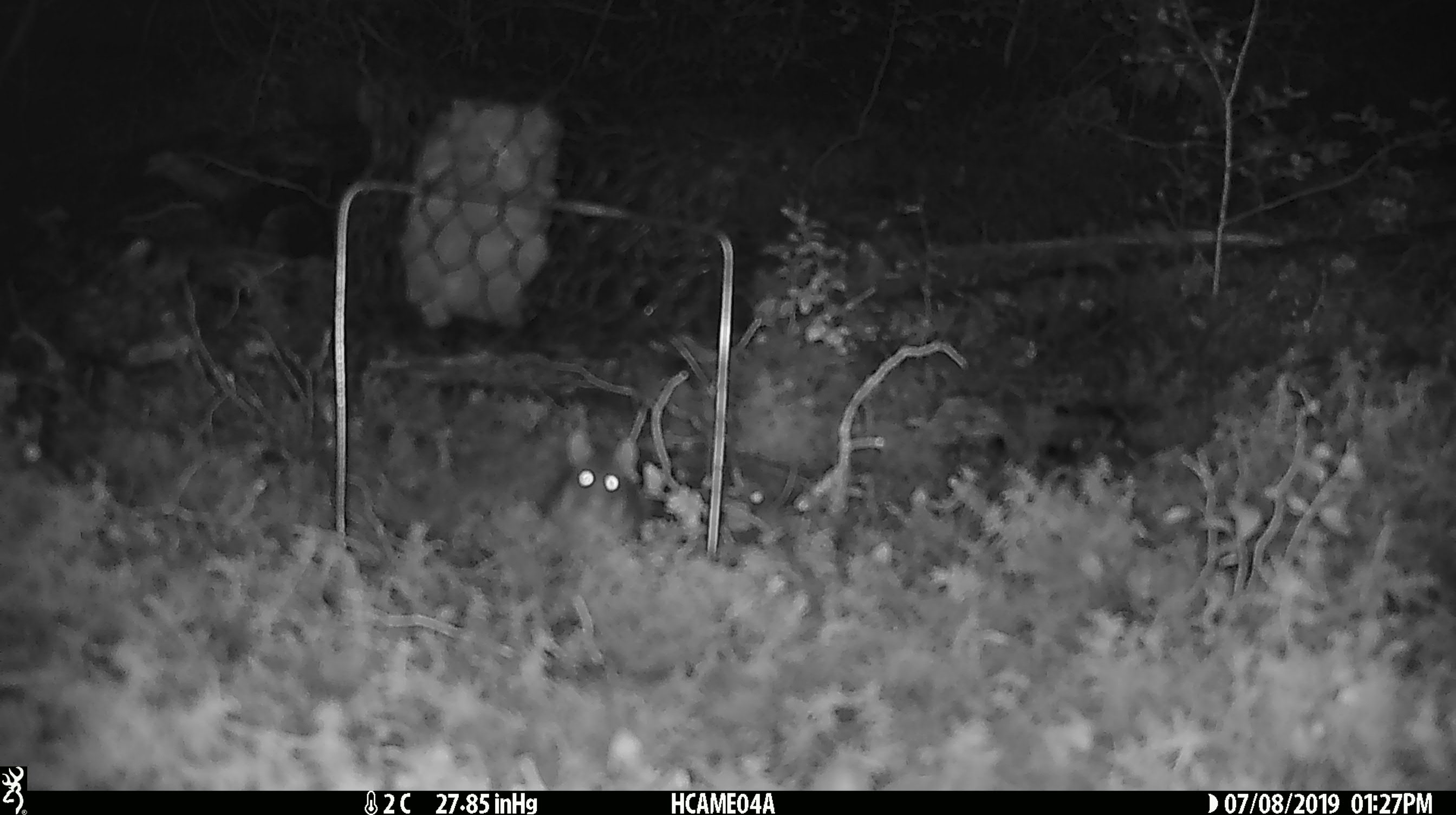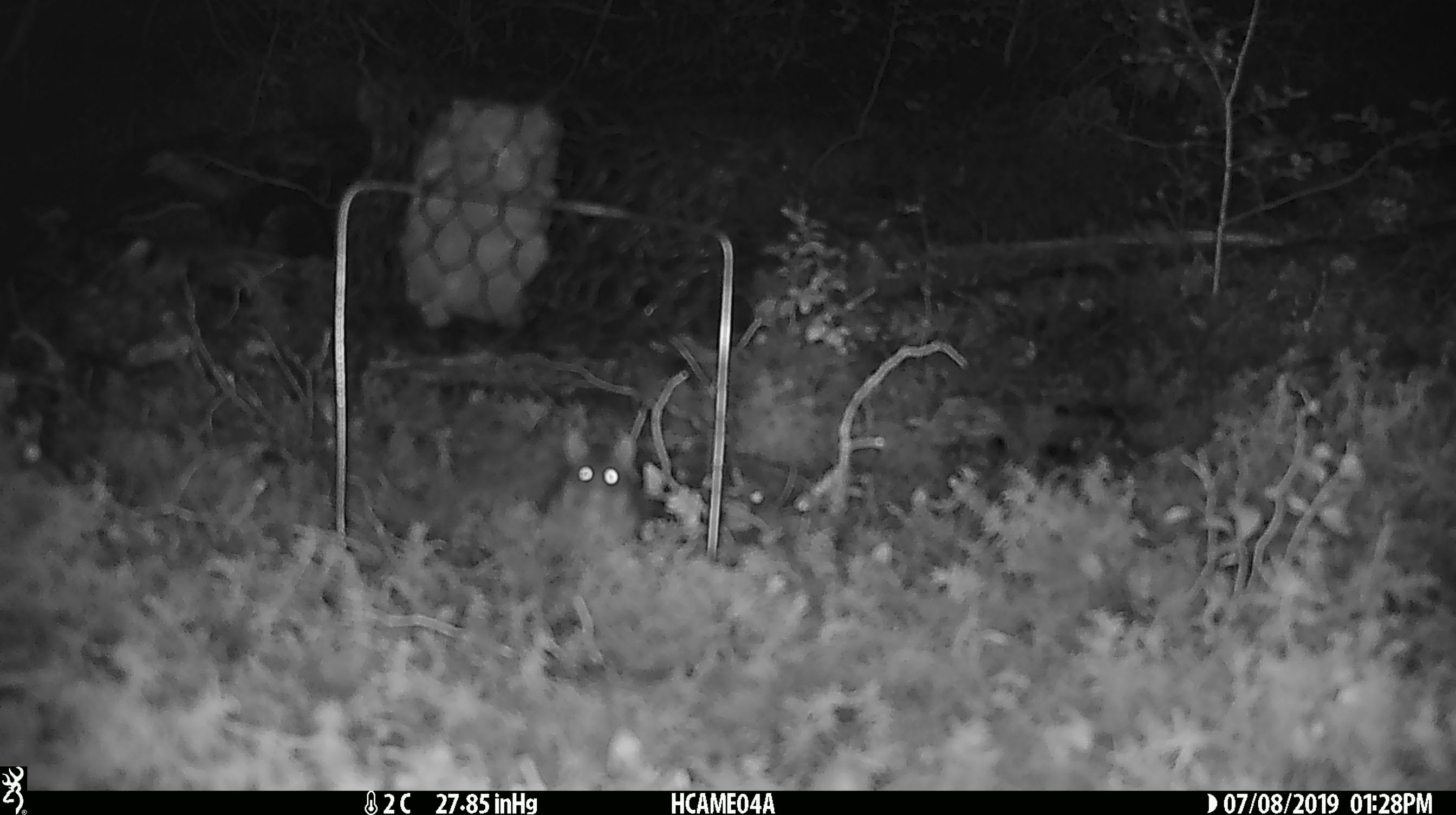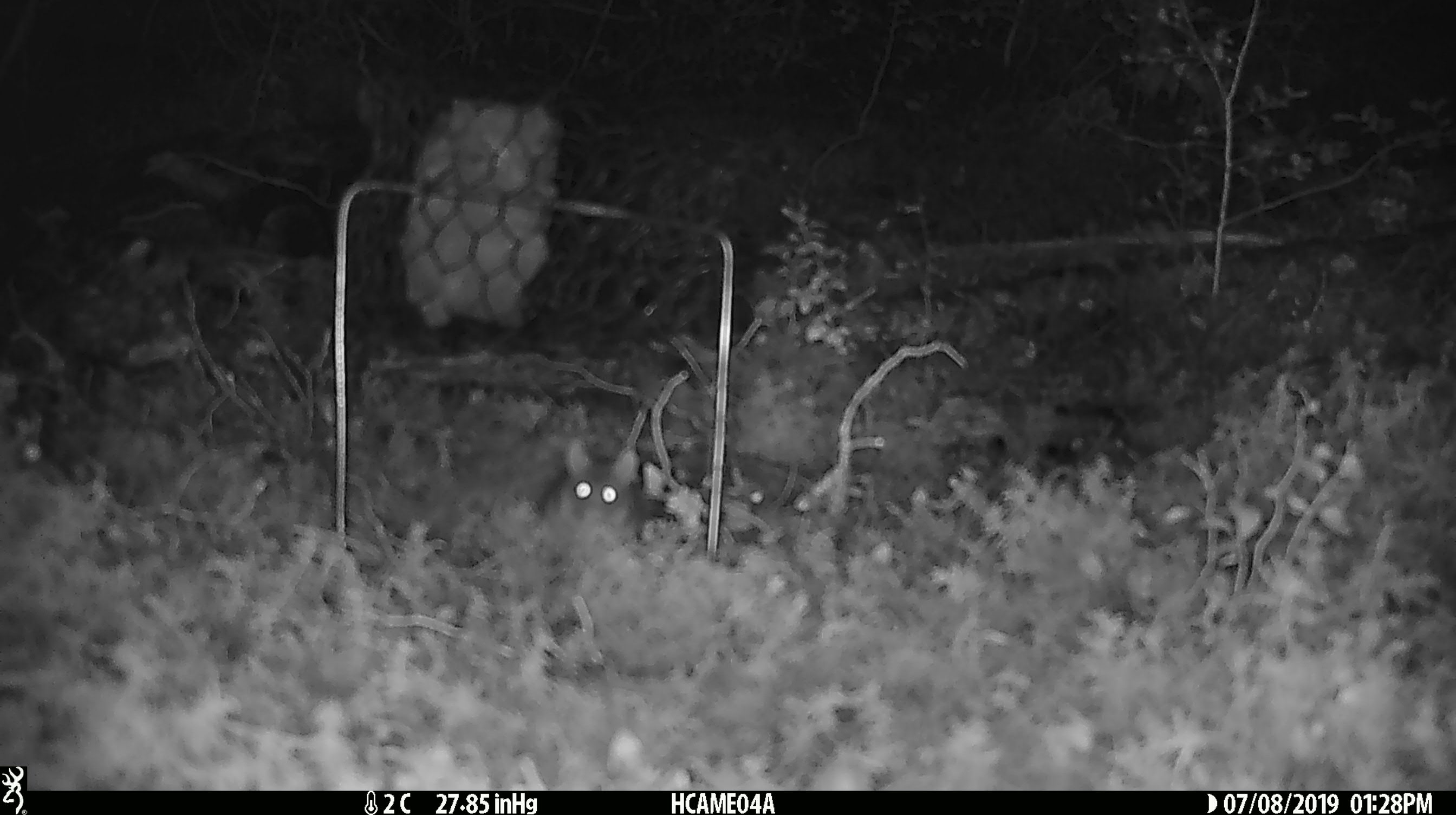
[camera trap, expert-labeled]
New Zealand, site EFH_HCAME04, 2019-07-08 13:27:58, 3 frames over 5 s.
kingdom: Animalia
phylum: Chordata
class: Mammalia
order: Rodentia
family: Muridae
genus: Mus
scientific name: Mus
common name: mouse